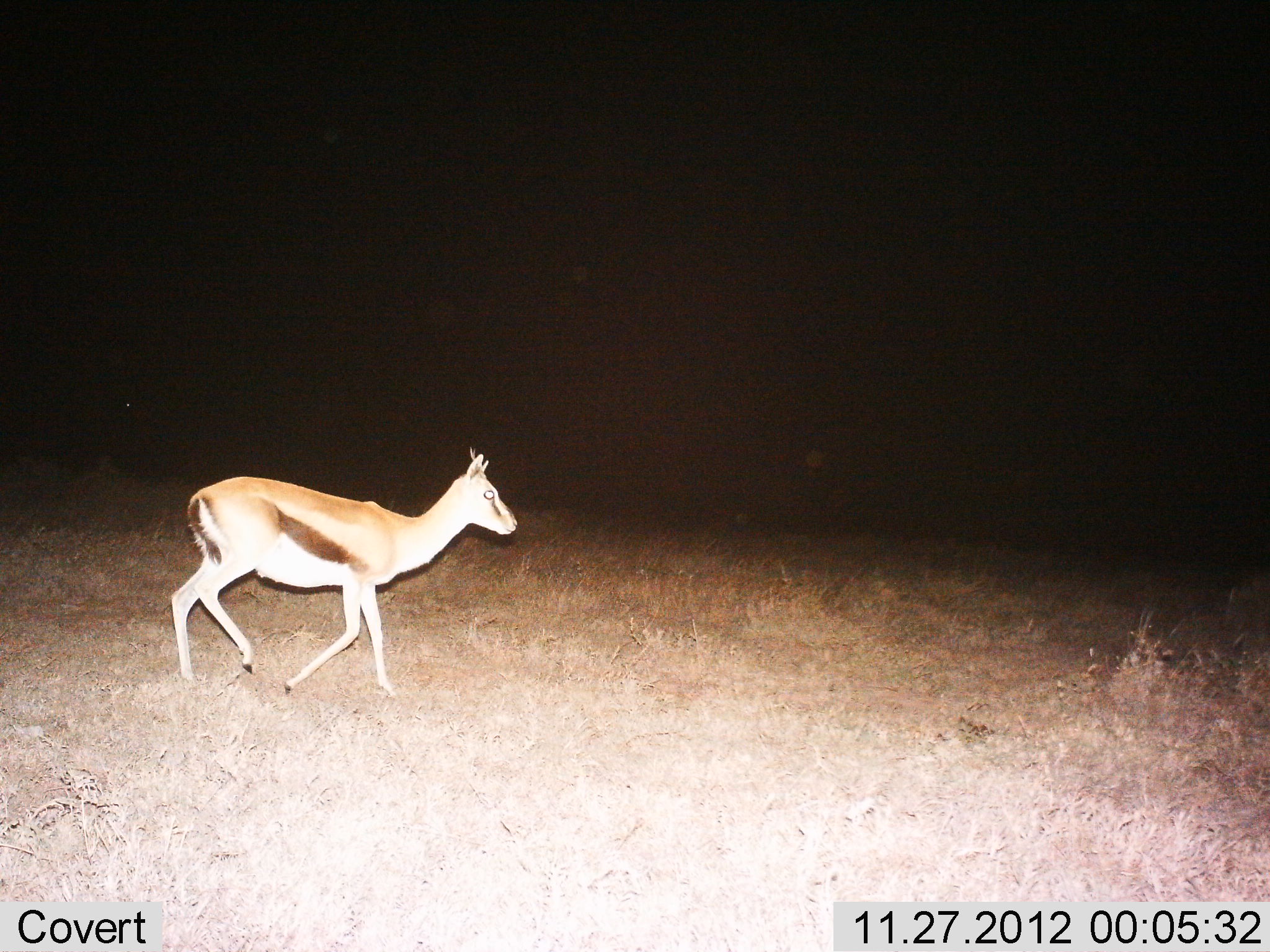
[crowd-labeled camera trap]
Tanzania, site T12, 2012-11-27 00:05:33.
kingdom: Animalia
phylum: Chordata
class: Mammalia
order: Artiodactyla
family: Bovidae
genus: Eudorcas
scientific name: Eudorcas thomsonii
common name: thomson's gazelle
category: gazellethomsons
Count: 1.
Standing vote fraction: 9%.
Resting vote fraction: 0%.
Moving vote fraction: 91%.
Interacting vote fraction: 0%.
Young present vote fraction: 9%.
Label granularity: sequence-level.